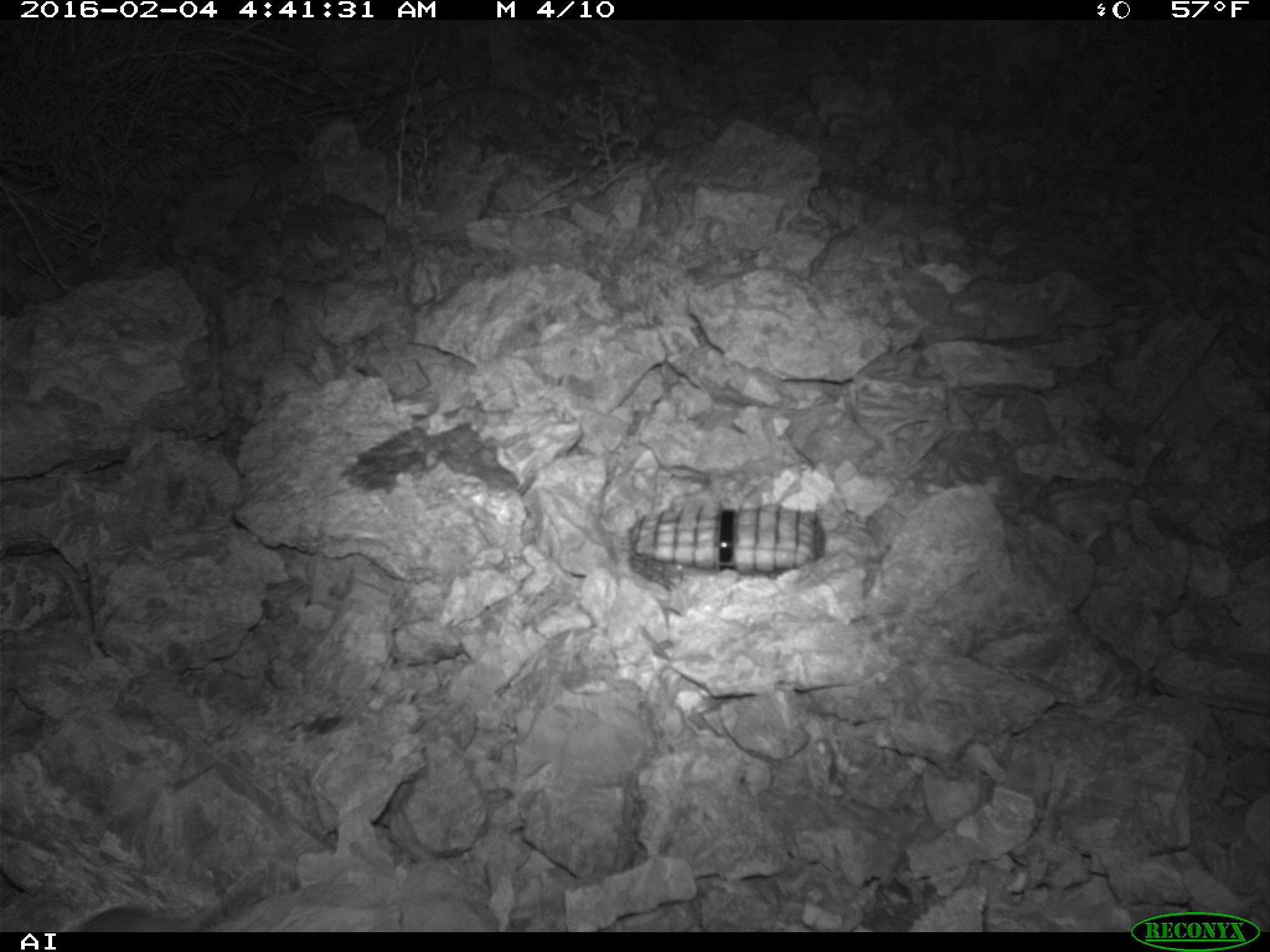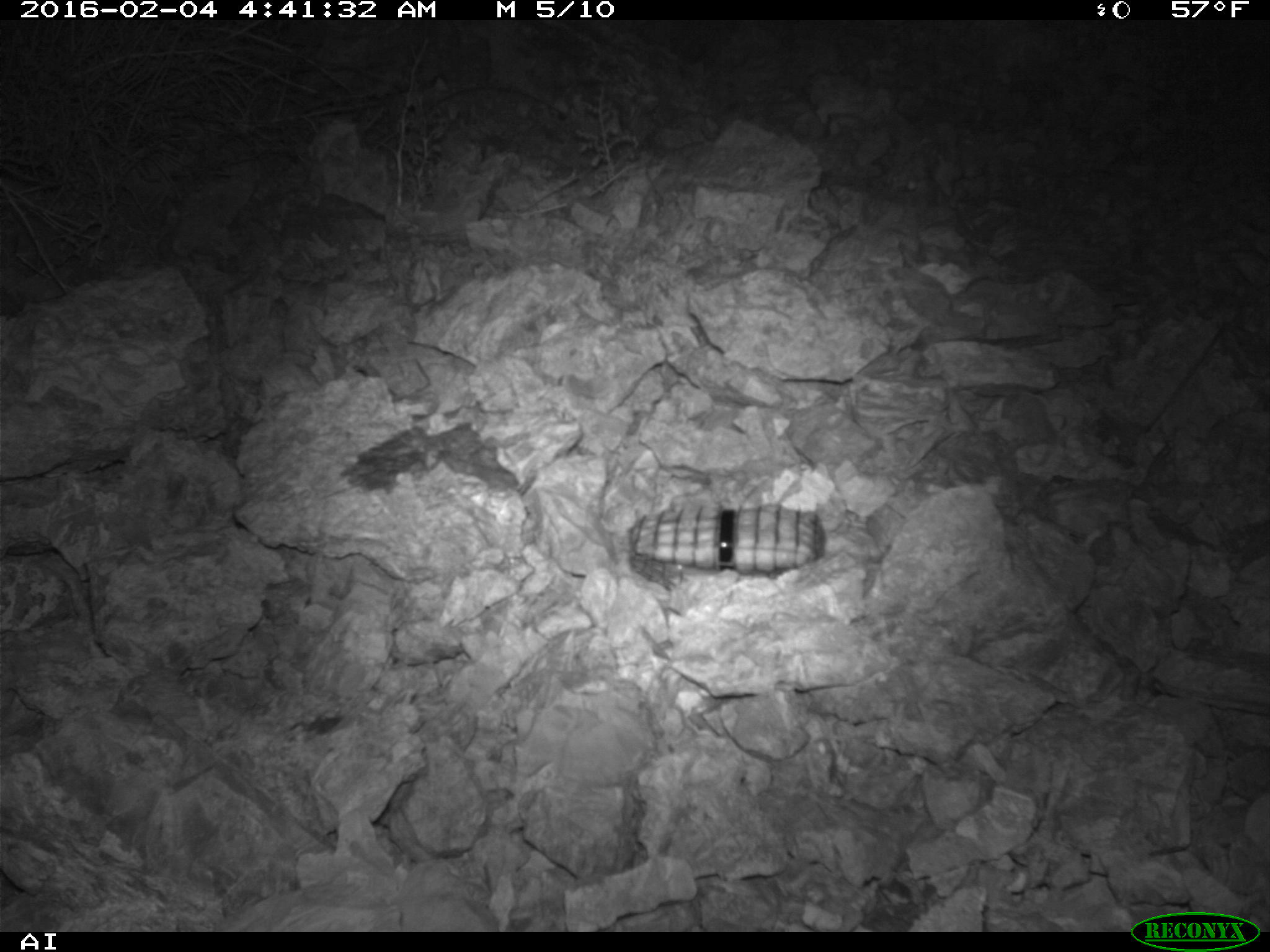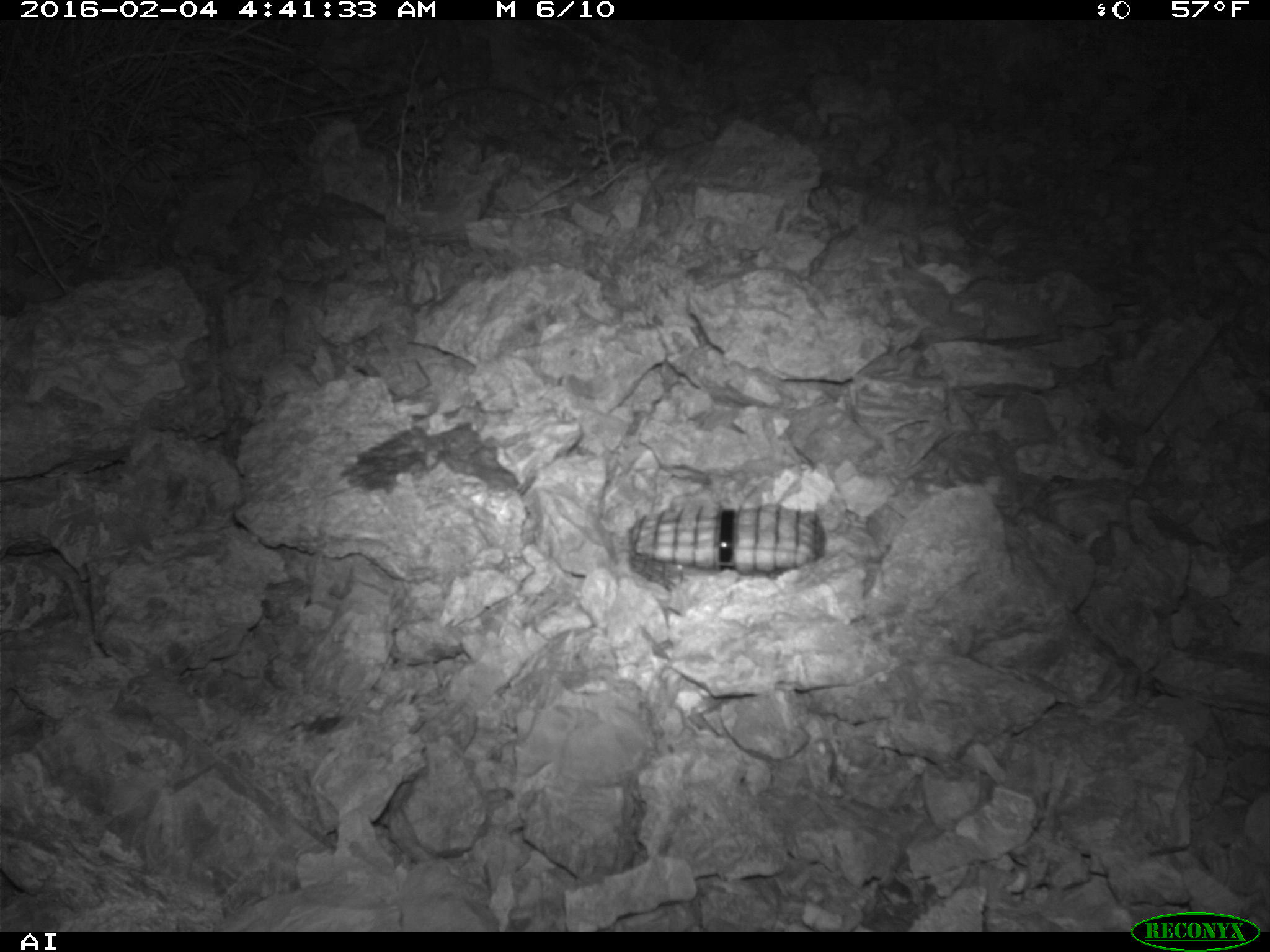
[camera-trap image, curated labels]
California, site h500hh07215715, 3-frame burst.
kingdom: Animalia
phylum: Chordata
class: Mammalia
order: Rodentia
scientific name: Rodentia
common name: rodent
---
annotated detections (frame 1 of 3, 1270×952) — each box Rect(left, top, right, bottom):
rodent: Rect(59, 861, 282, 934)